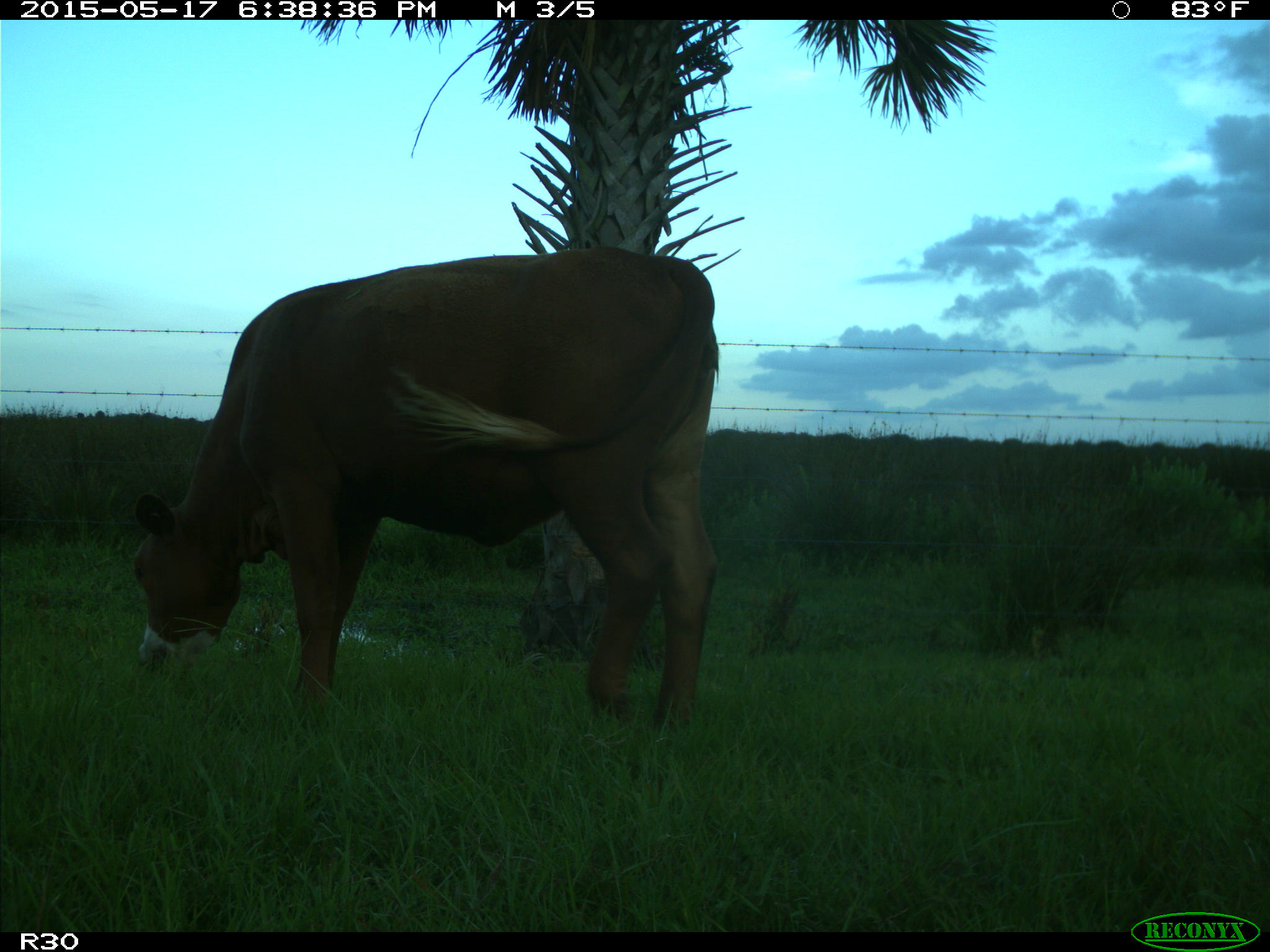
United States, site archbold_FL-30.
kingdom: Animalia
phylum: Chordata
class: Mammalia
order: Artiodactyla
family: Bovidae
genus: Bos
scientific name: Bos taurus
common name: domestic cow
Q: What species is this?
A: Bos taurus (domestic cow).